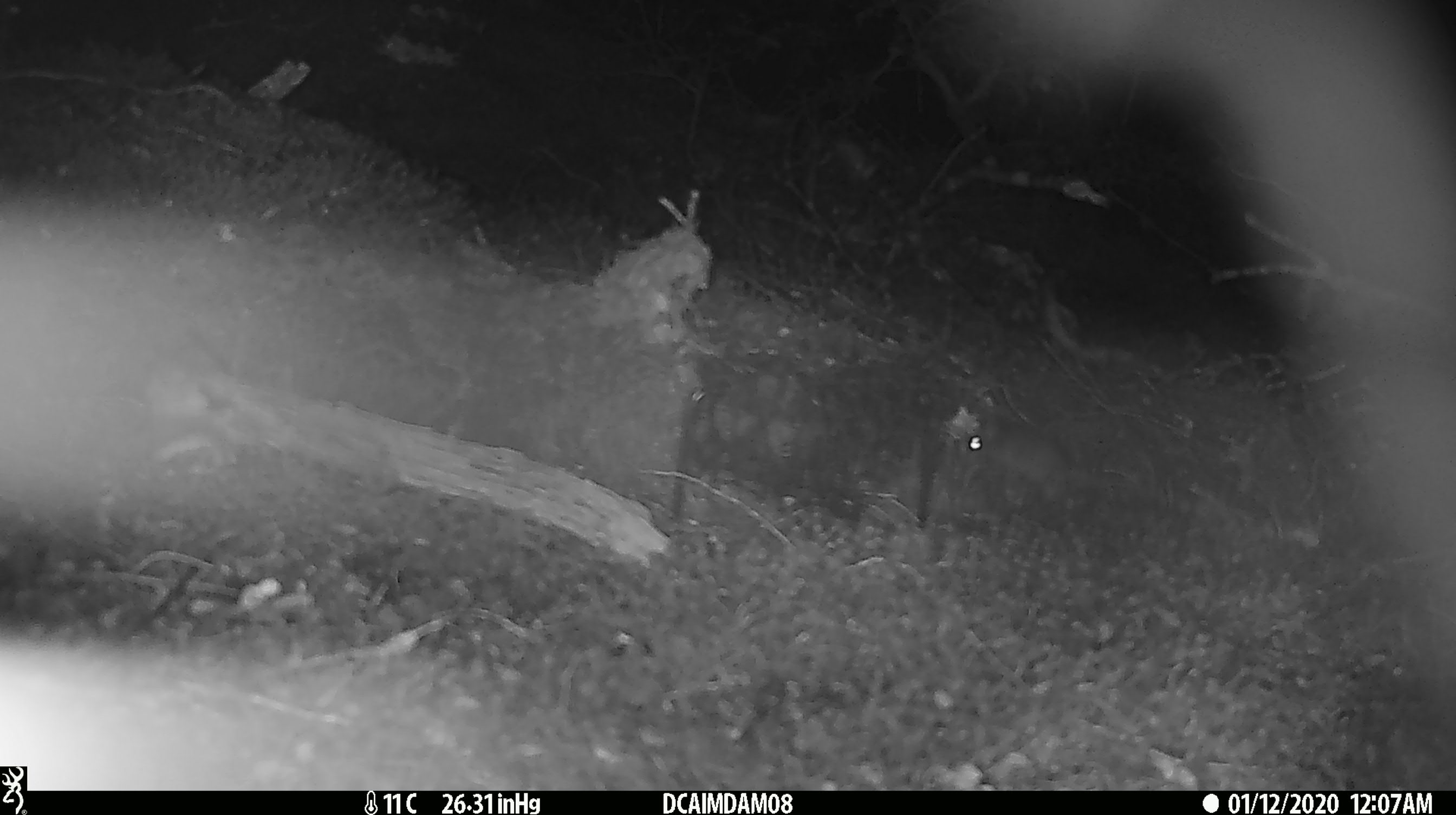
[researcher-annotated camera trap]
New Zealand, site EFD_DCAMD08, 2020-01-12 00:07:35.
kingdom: Animalia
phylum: Chordata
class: Mammalia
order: Rodentia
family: Muridae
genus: Mus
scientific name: Mus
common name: mouse